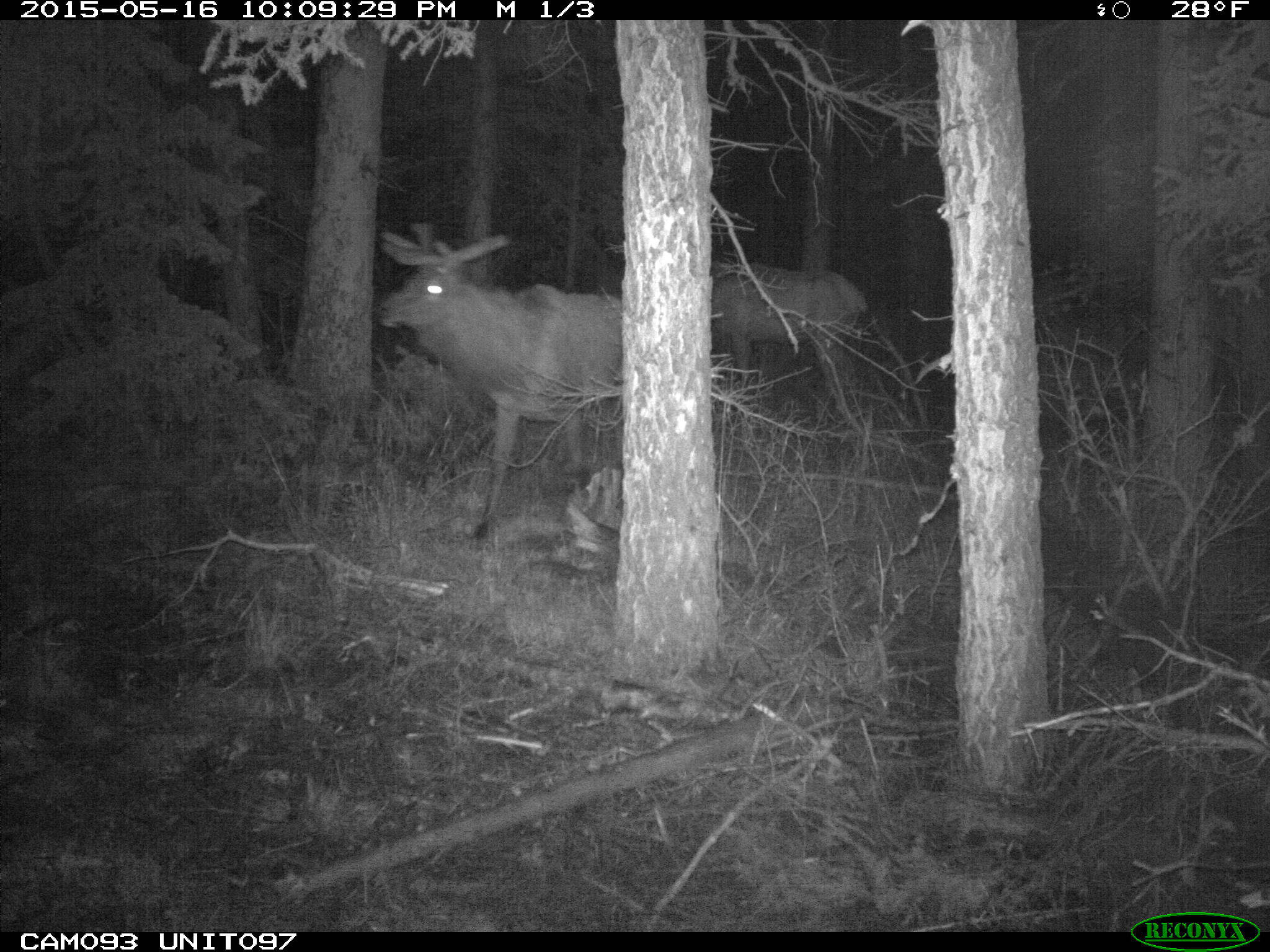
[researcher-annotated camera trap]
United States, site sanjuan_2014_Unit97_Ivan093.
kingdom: Animalia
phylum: Chordata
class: Mammalia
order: Artiodactyla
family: Cervidae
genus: Cervus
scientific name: Cervus elaphus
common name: red deer